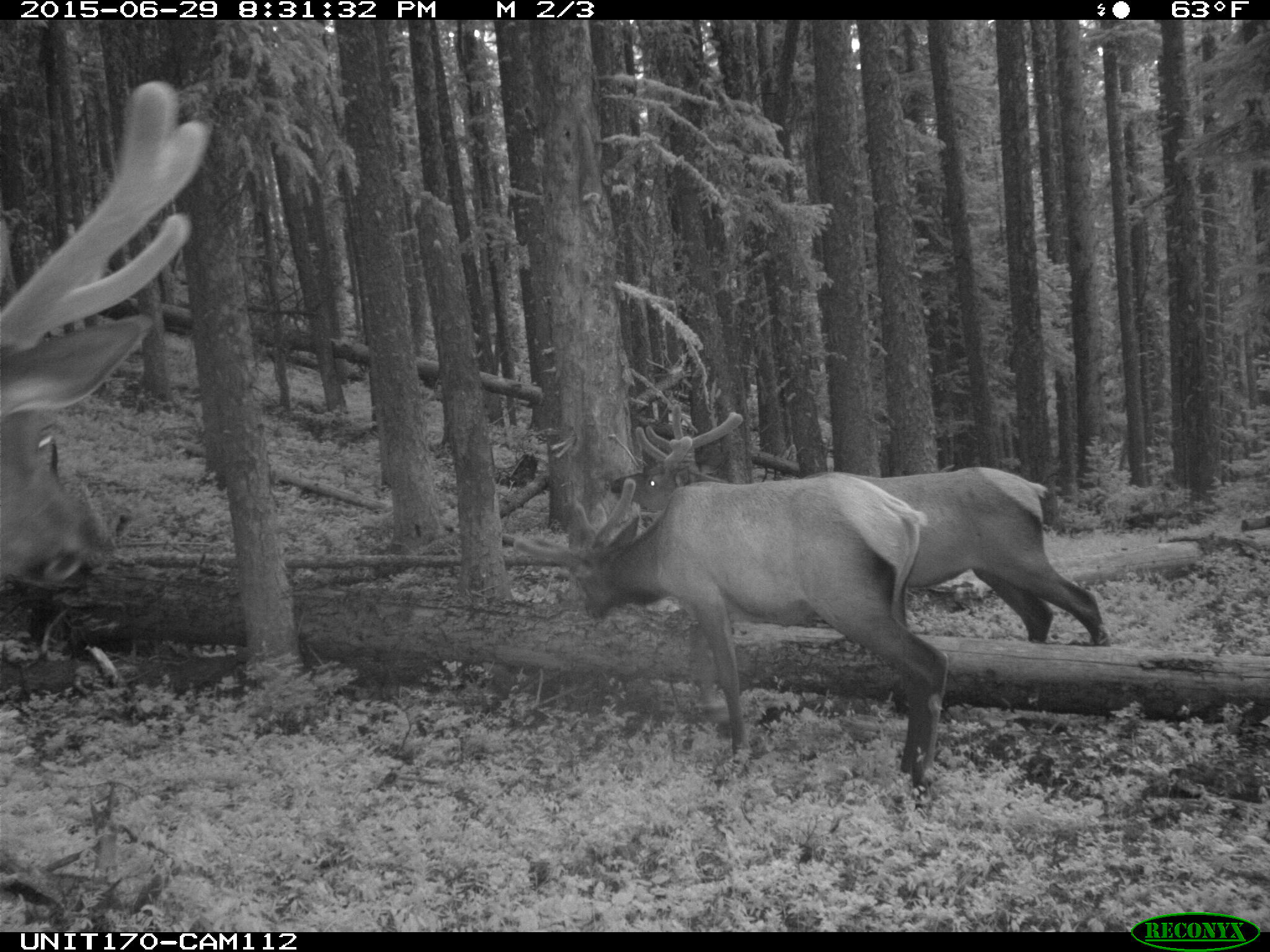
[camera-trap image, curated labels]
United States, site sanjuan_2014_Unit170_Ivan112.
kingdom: Animalia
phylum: Chordata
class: Mammalia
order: Artiodactyla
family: Cervidae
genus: Cervus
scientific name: Cervus elaphus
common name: red deer